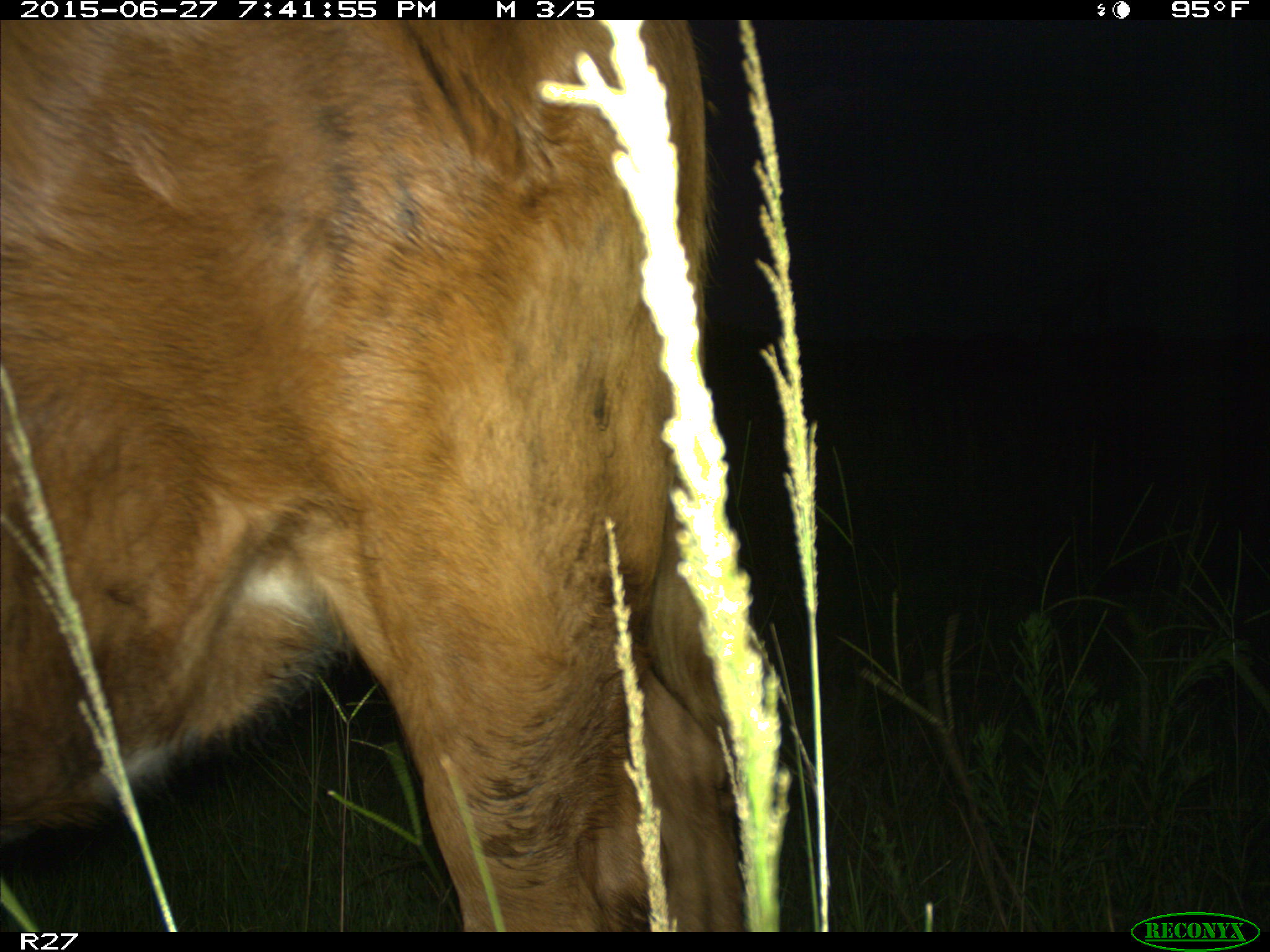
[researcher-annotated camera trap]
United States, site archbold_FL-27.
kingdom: Animalia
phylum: Chordata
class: Mammalia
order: Artiodactyla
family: Bovidae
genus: Bos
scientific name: Bos taurus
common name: domestic cow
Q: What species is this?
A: Bos taurus (domestic cow).